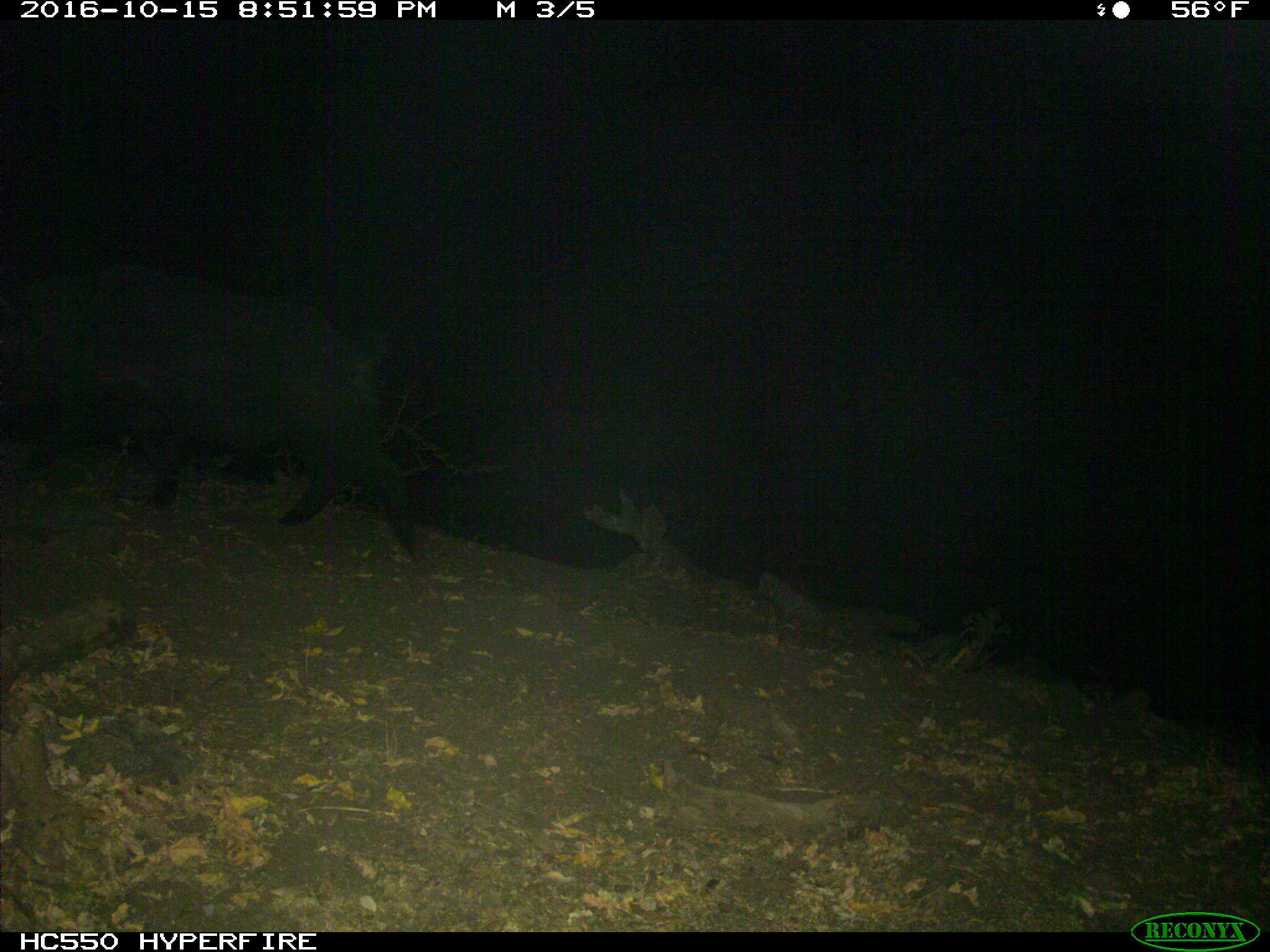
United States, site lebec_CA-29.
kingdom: Animalia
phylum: Chordata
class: Mammalia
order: Artiodactyla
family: Suidae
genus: Sus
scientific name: Sus scrofa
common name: wild boar